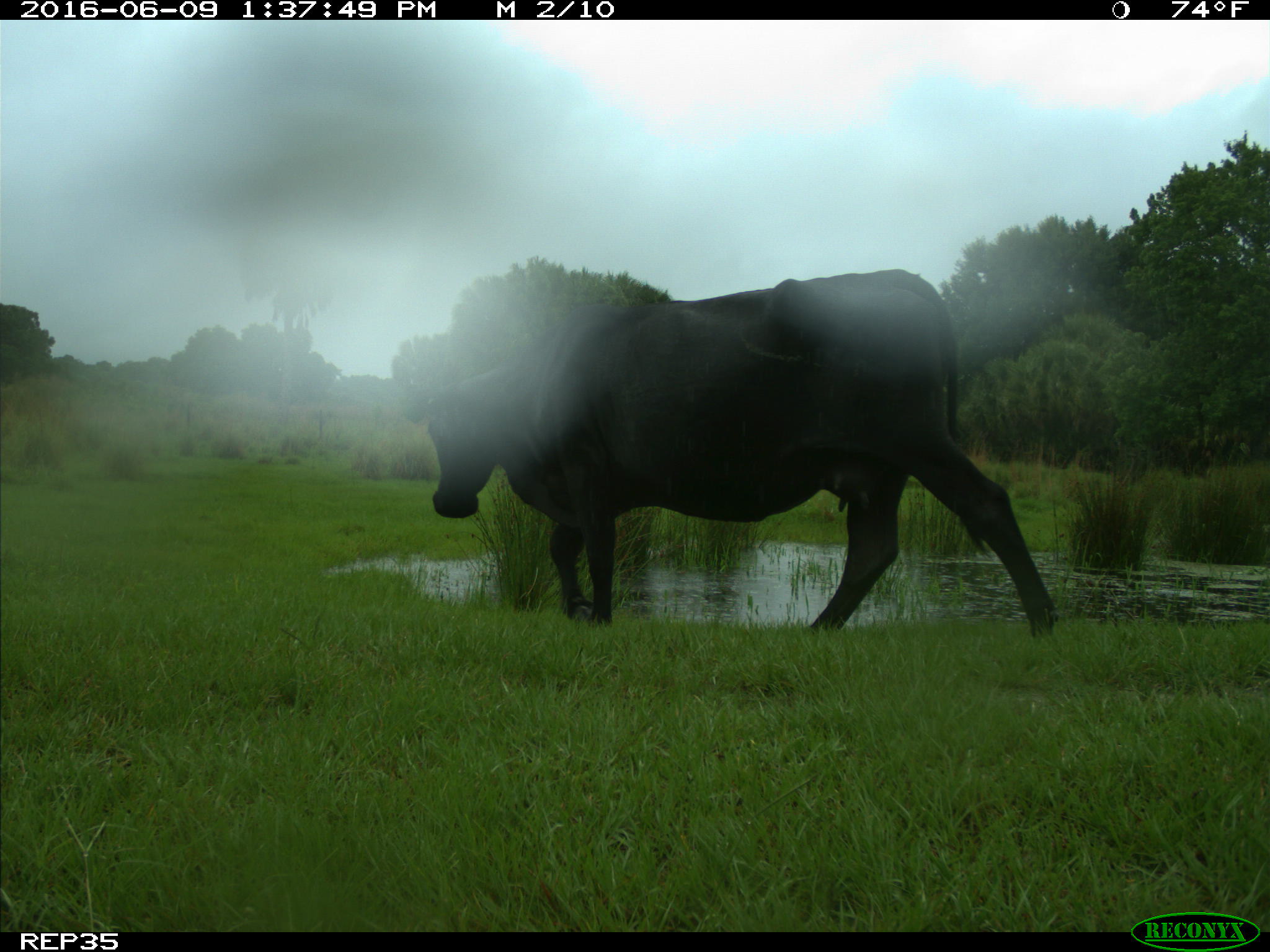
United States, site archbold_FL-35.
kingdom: Animalia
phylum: Chordata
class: Mammalia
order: Artiodactyla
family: Bovidae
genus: Bos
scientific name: Bos taurus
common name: domestic cow